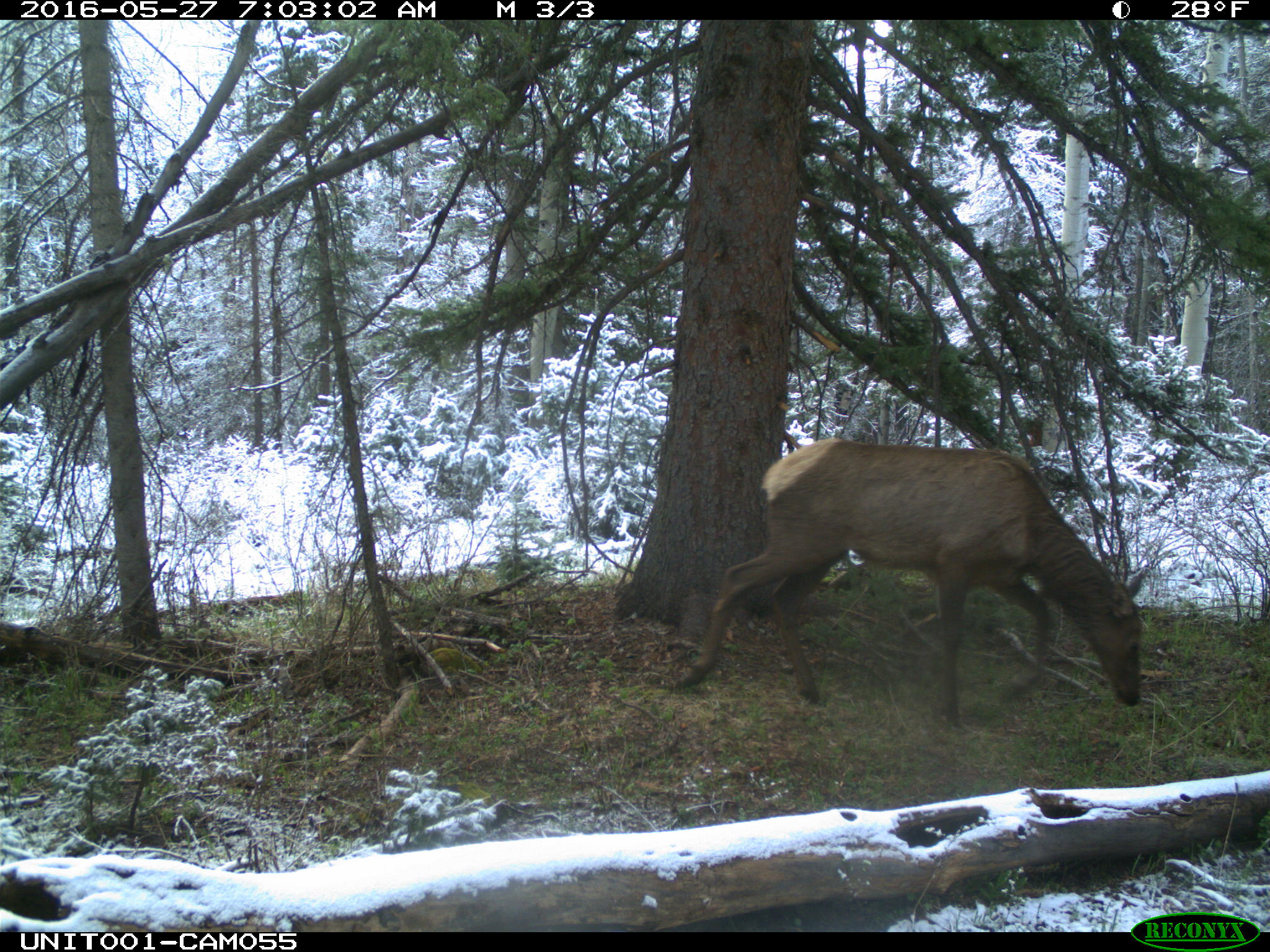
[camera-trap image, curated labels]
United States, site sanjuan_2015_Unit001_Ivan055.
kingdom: Animalia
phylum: Chordata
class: Mammalia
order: Artiodactyla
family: Cervidae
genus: Cervus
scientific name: Cervus elaphus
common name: red deer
Cervus elaphus (red deer).